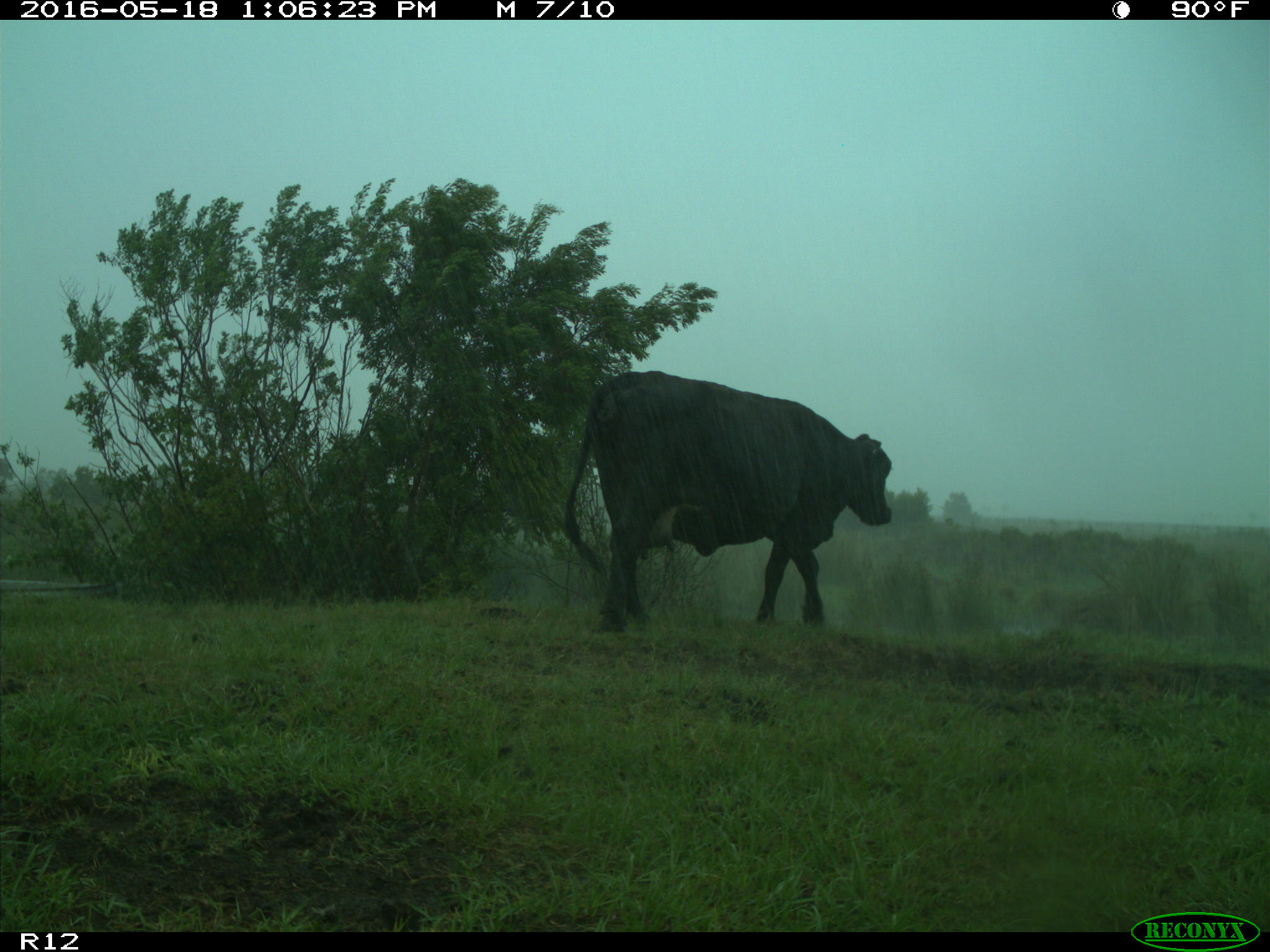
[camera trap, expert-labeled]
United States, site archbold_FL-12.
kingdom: Animalia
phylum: Chordata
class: Mammalia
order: Artiodactyla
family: Bovidae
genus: Bos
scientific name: Bos taurus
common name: domestic cow